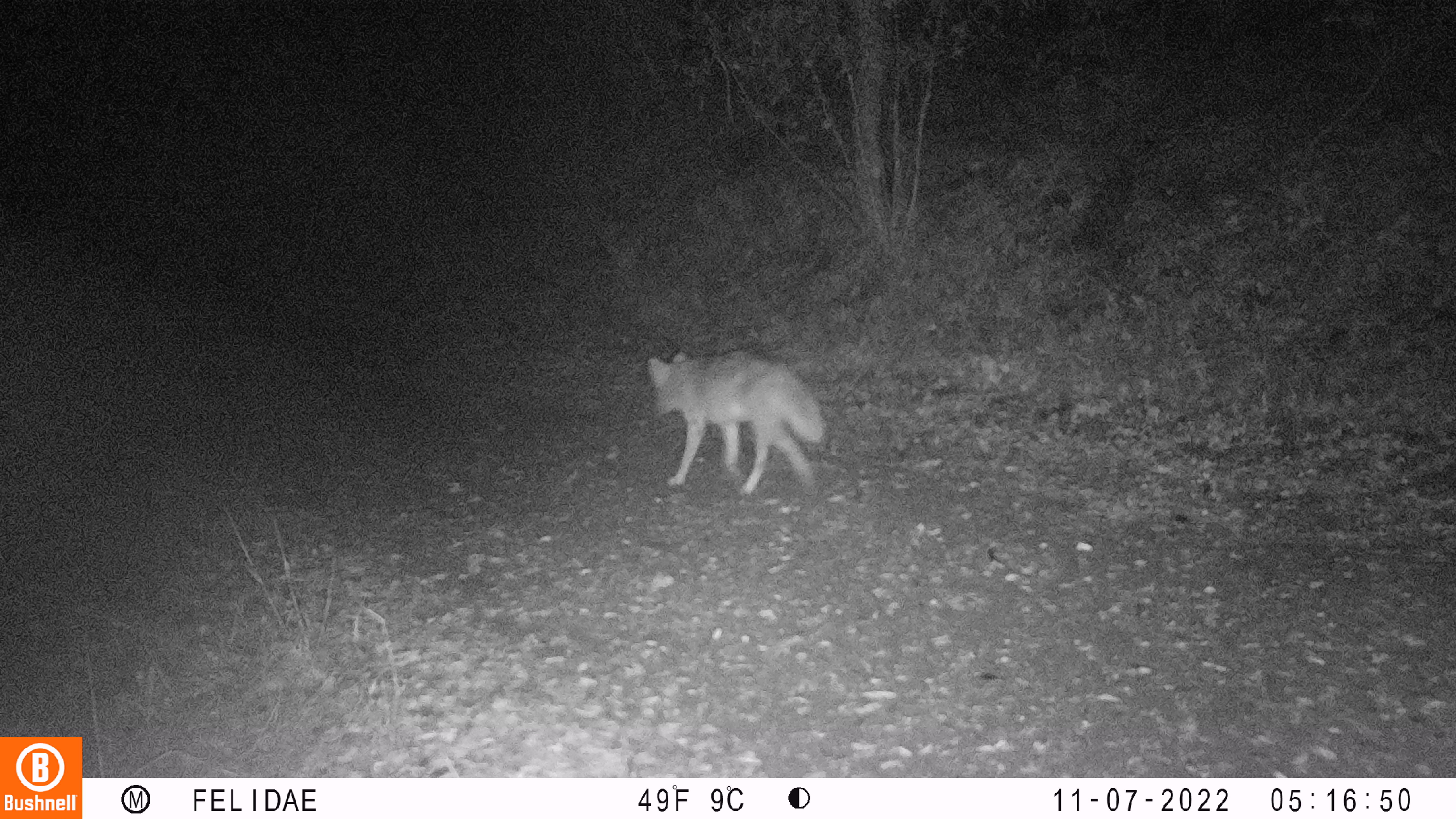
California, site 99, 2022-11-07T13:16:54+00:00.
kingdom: Animalia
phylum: Chordata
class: Mammalia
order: Carnivora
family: Canidae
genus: Canis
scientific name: Canis latrans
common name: coyote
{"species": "coyote (Canis latrans)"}